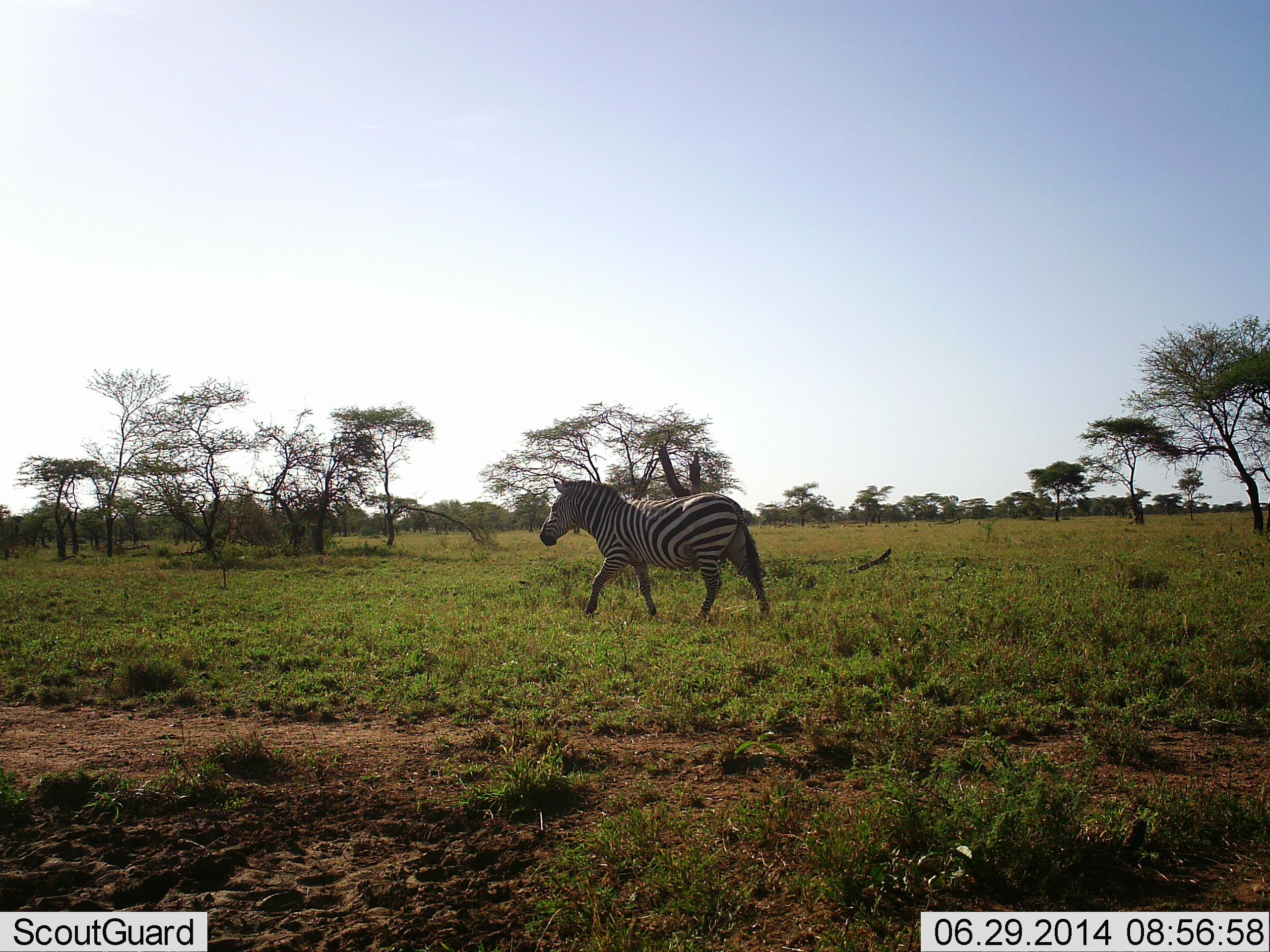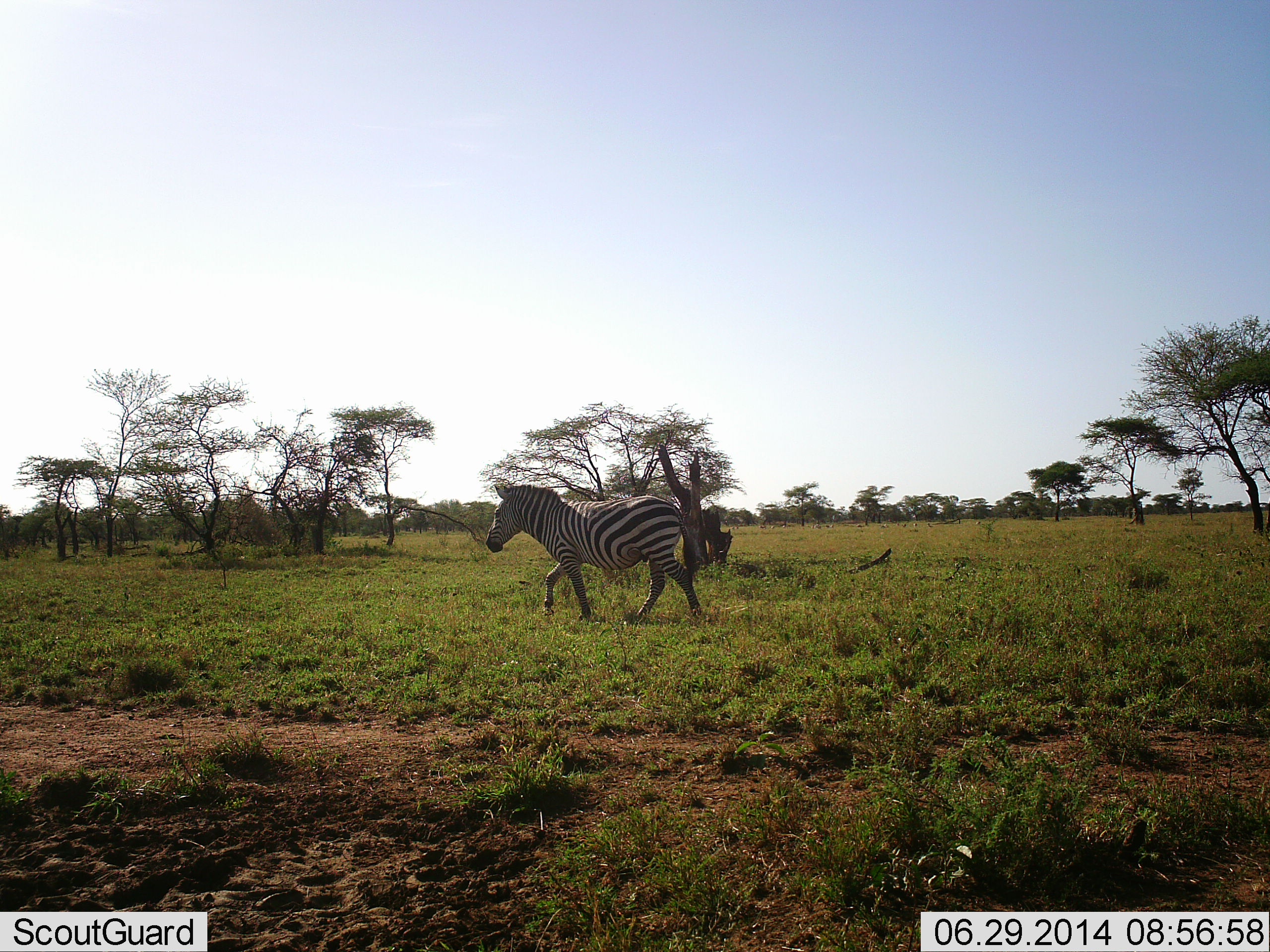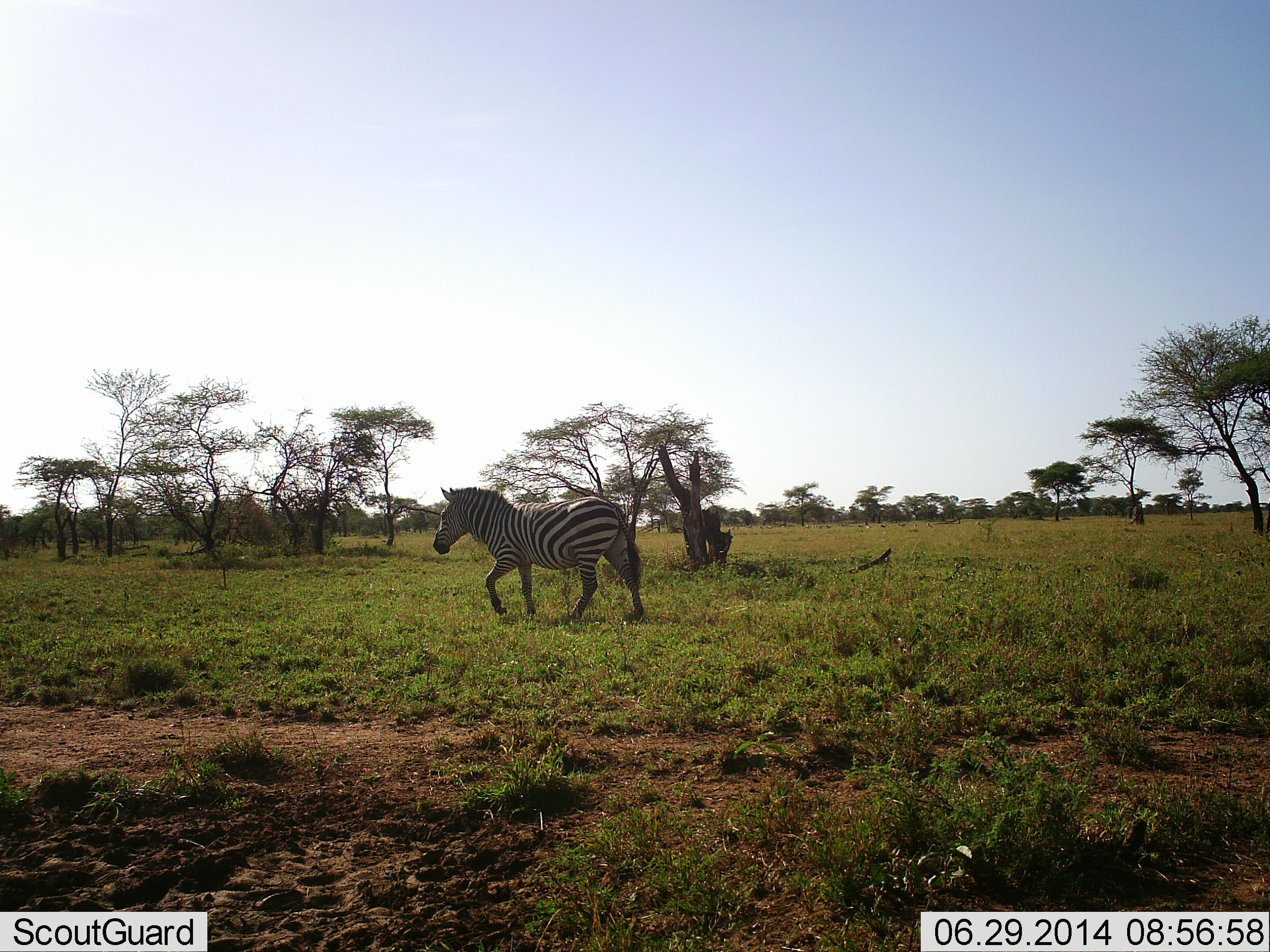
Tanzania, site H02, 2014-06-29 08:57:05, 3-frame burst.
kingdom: Animalia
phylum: Chordata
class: Mammalia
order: Perissodactyla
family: Equidae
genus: Equus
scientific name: Equus quagga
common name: plains zebra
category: zebra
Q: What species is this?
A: Zebra (plains zebra) (Equus quagga).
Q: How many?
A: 1.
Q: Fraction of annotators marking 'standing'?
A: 0%.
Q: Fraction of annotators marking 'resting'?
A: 0%.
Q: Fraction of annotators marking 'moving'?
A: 100%.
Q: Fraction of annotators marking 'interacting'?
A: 0%.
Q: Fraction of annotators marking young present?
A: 0%.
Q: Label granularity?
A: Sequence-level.